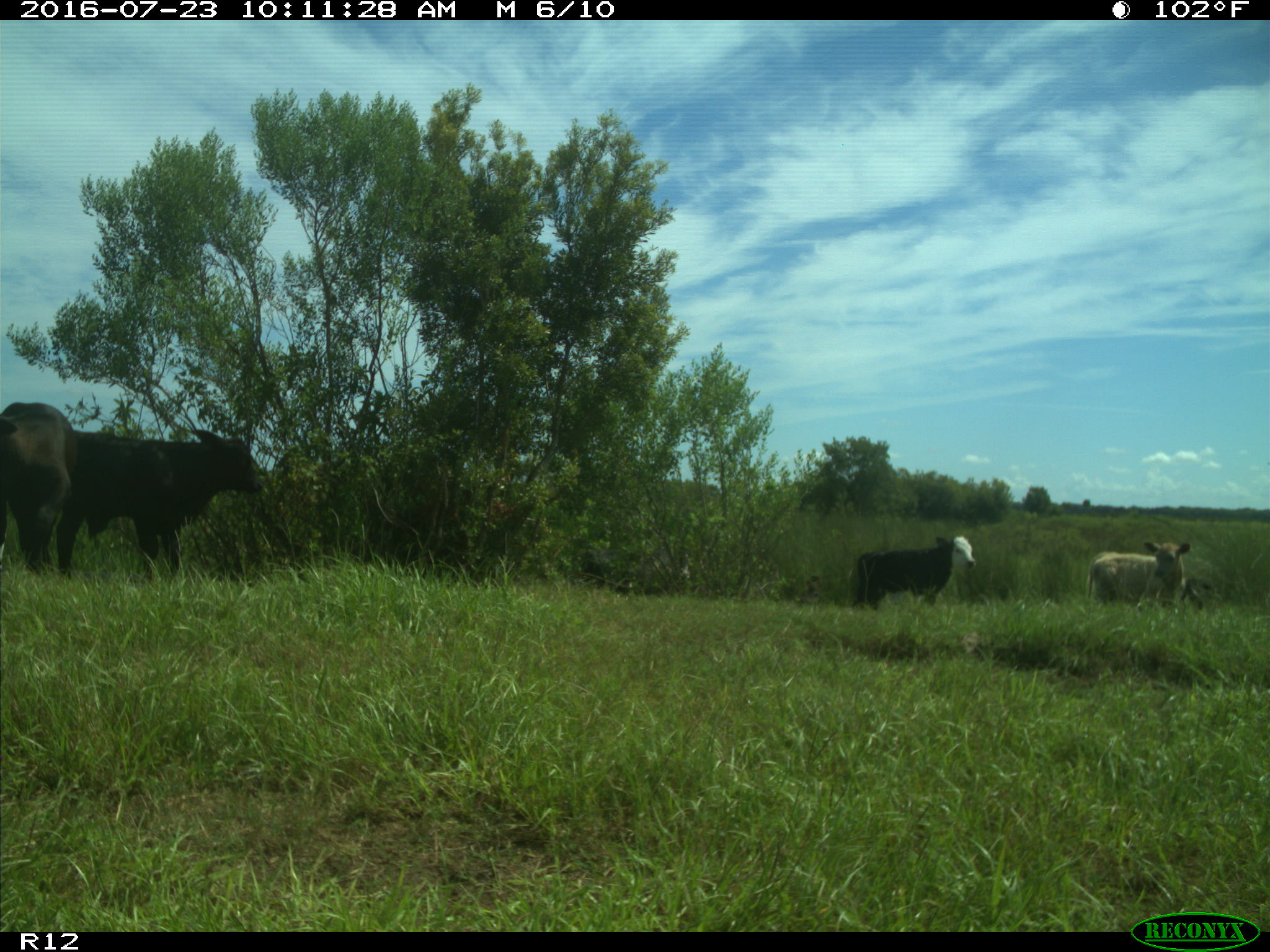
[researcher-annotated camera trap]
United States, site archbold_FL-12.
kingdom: Animalia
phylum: Chordata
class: Mammalia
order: Artiodactyla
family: Bovidae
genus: Bos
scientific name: Bos taurus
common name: domestic cow